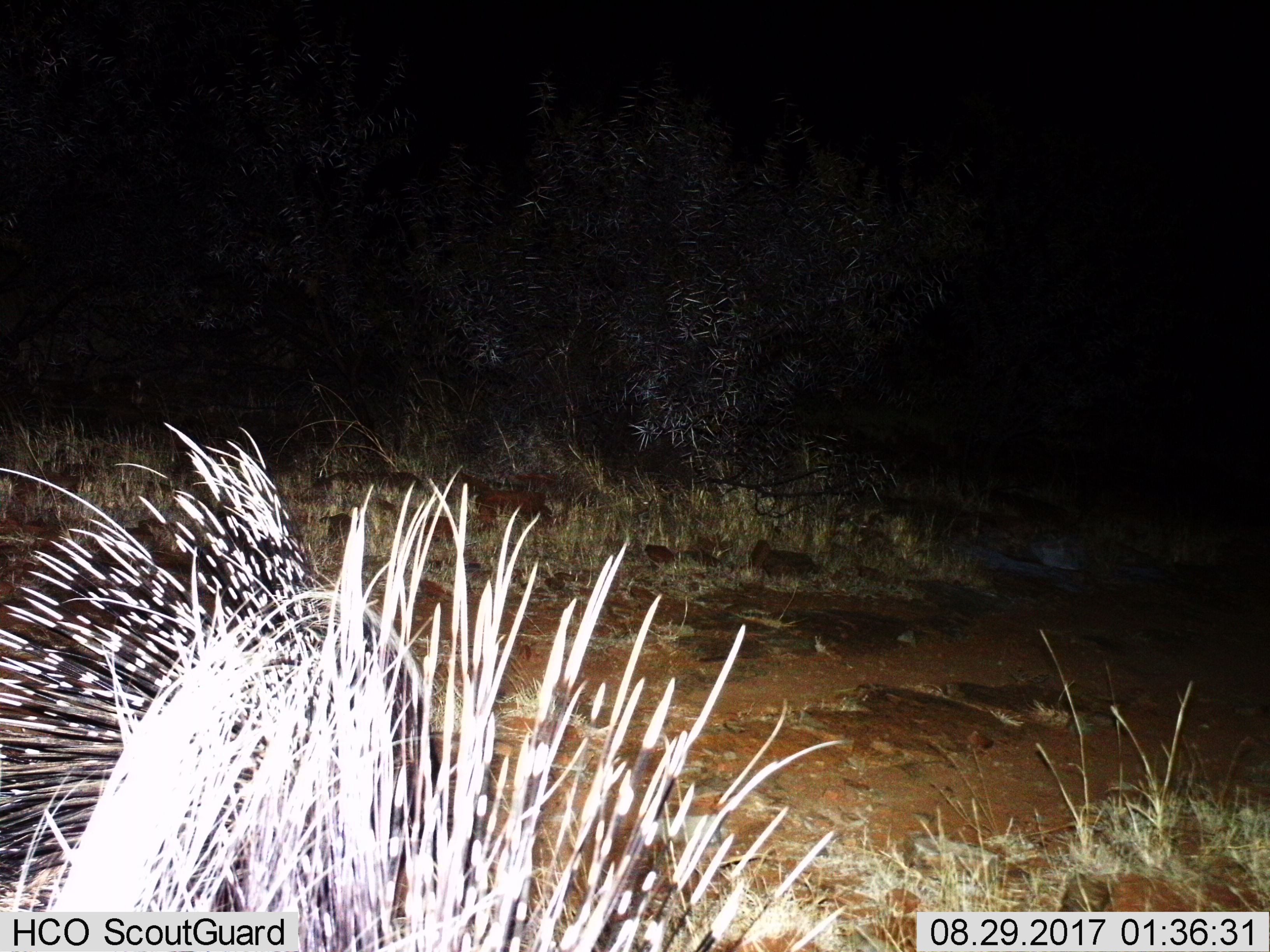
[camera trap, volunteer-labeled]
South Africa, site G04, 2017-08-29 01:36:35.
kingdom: Animalia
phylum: Chordata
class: Mammalia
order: Rodentia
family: Hystricidae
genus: Hystrix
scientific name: Hystrix africaeaustralis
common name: cape porcupine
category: porcupine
Porcupine (cape porcupine) (Hystrix africaeaustralis), count 1. Behavior (volunteer vote fractions): standing 33%, resting 11%, moving 56%, interacting 0%. Young present (vote fraction): 0%. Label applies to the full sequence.